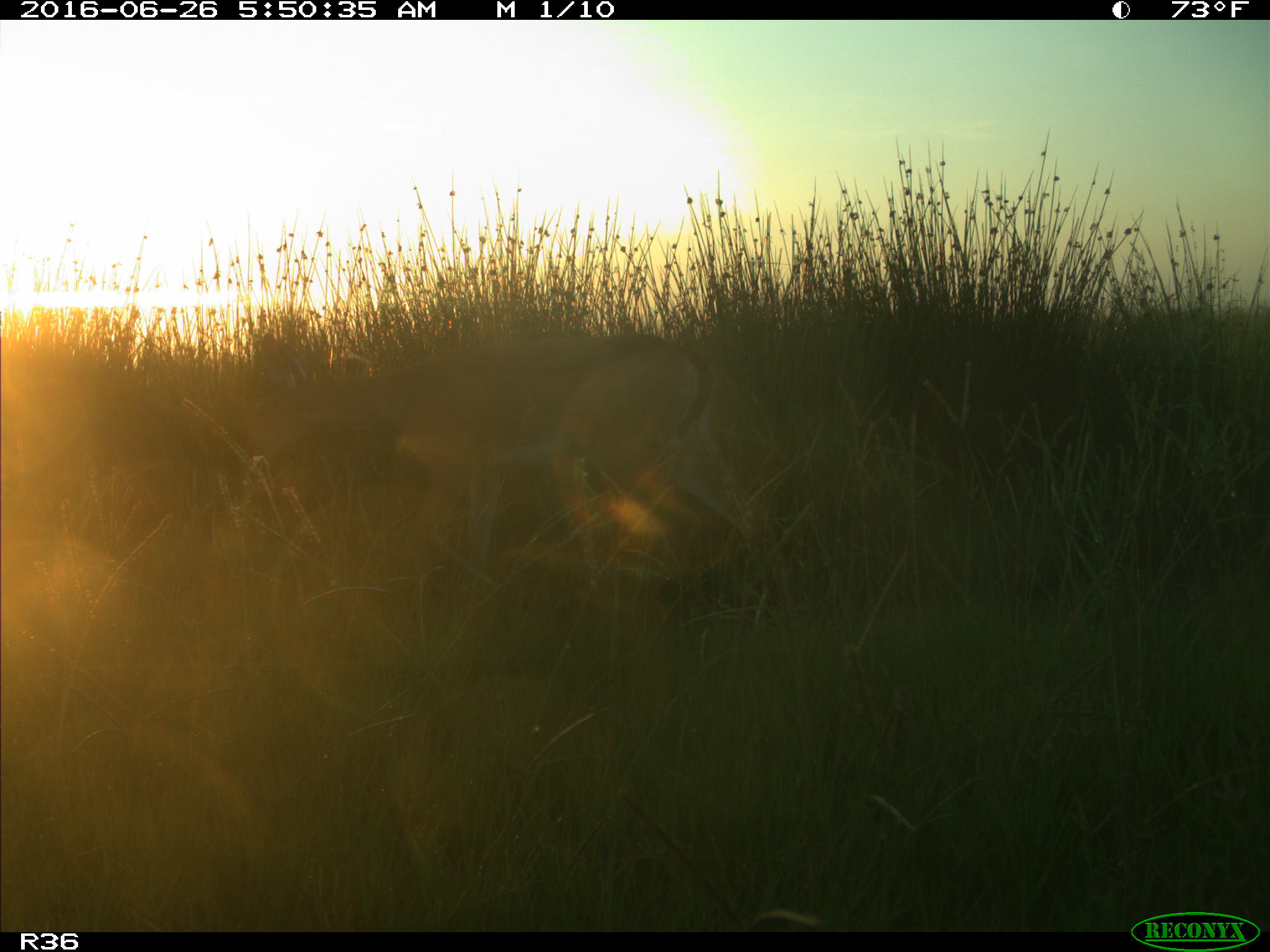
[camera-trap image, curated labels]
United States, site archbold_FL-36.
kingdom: Animalia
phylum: Chordata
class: Mammalia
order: Artiodactyla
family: Cervidae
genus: Odocoileus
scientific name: Odocoileus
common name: deer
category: unidentified deer